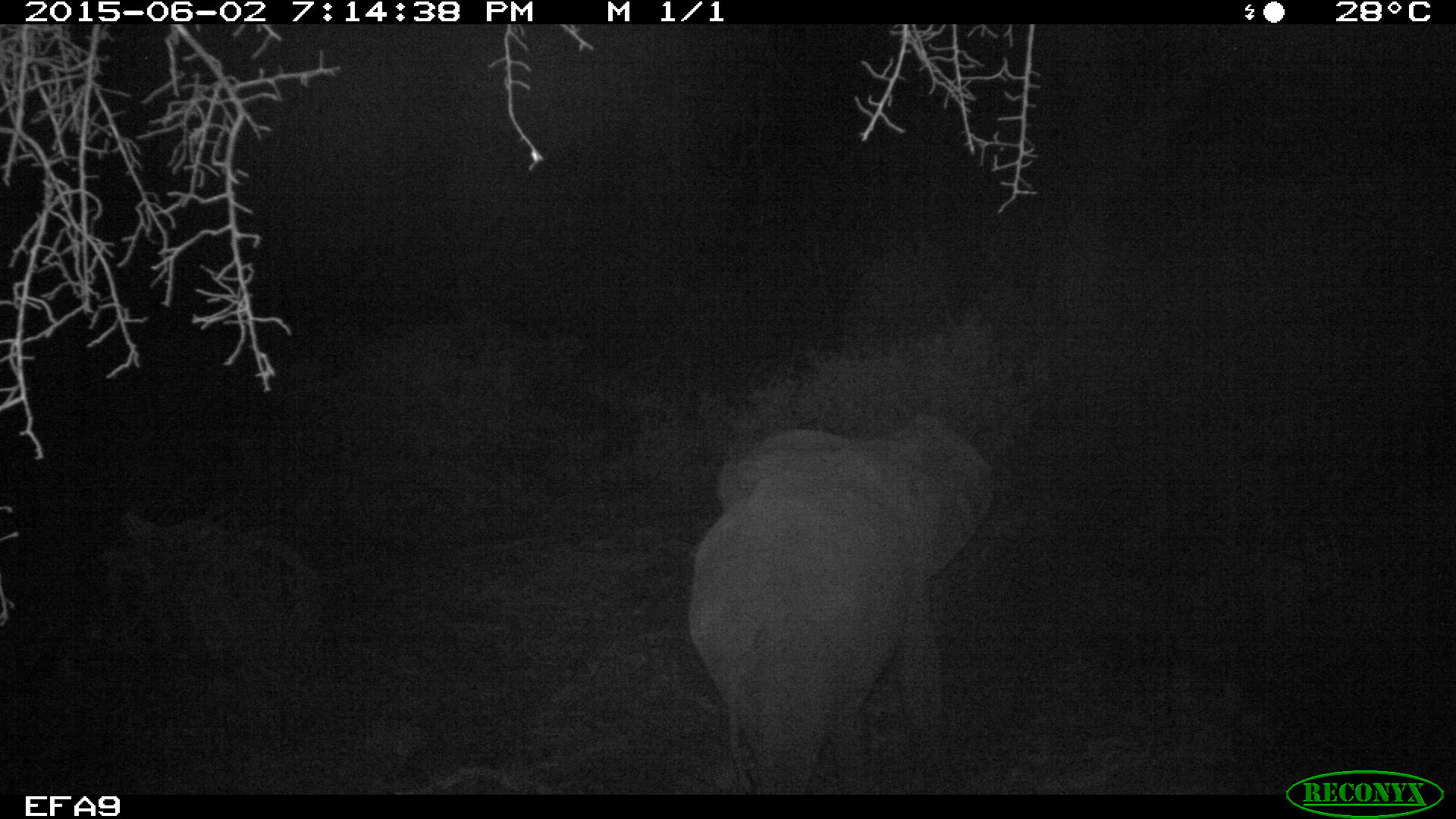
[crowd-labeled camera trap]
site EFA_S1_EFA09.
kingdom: Animalia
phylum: Chordata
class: Mammalia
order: Proboscidea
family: Elephantidae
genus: Loxodonta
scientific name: Loxodonta africana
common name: african bush elephant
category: elephant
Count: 1.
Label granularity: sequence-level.